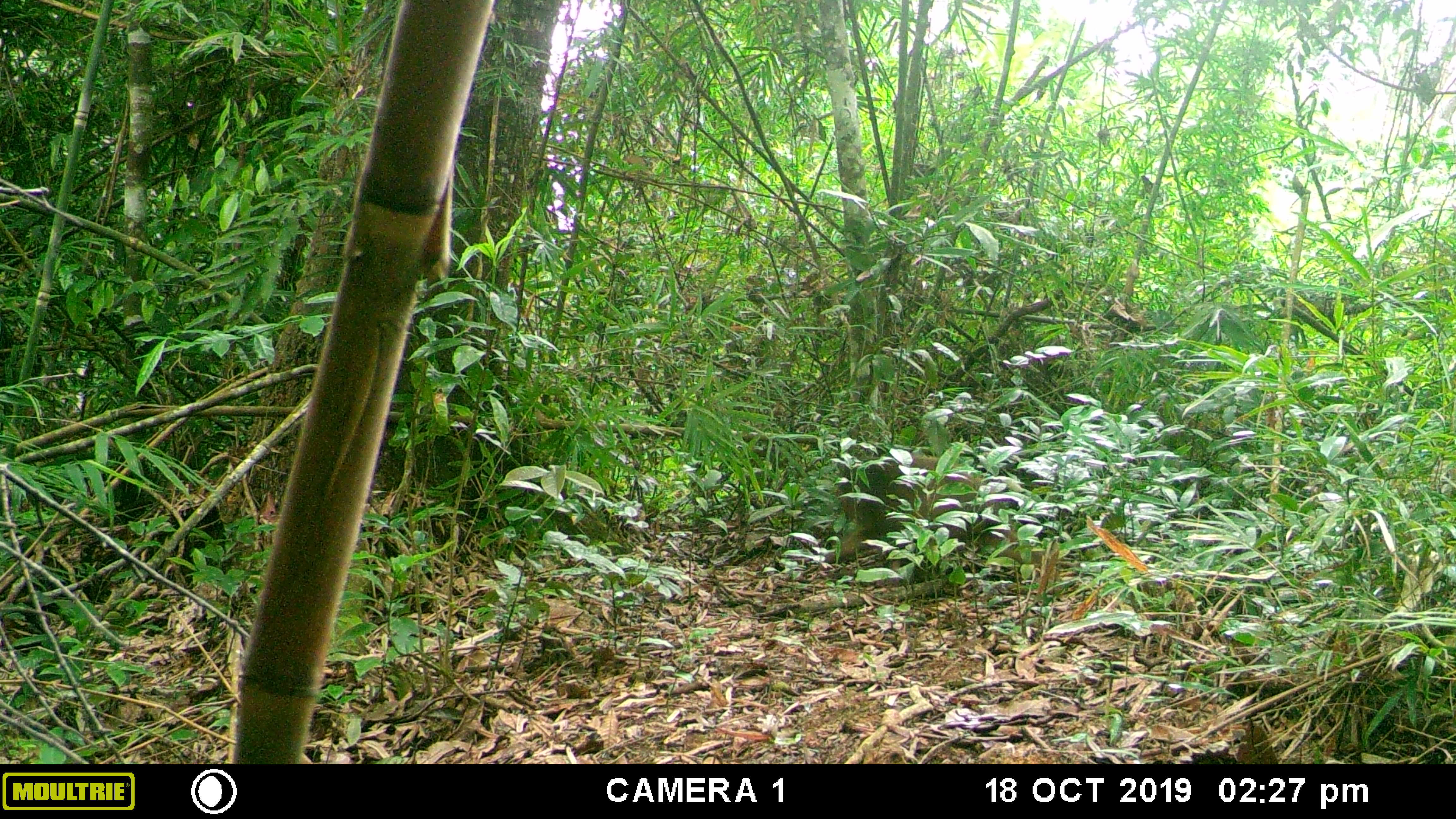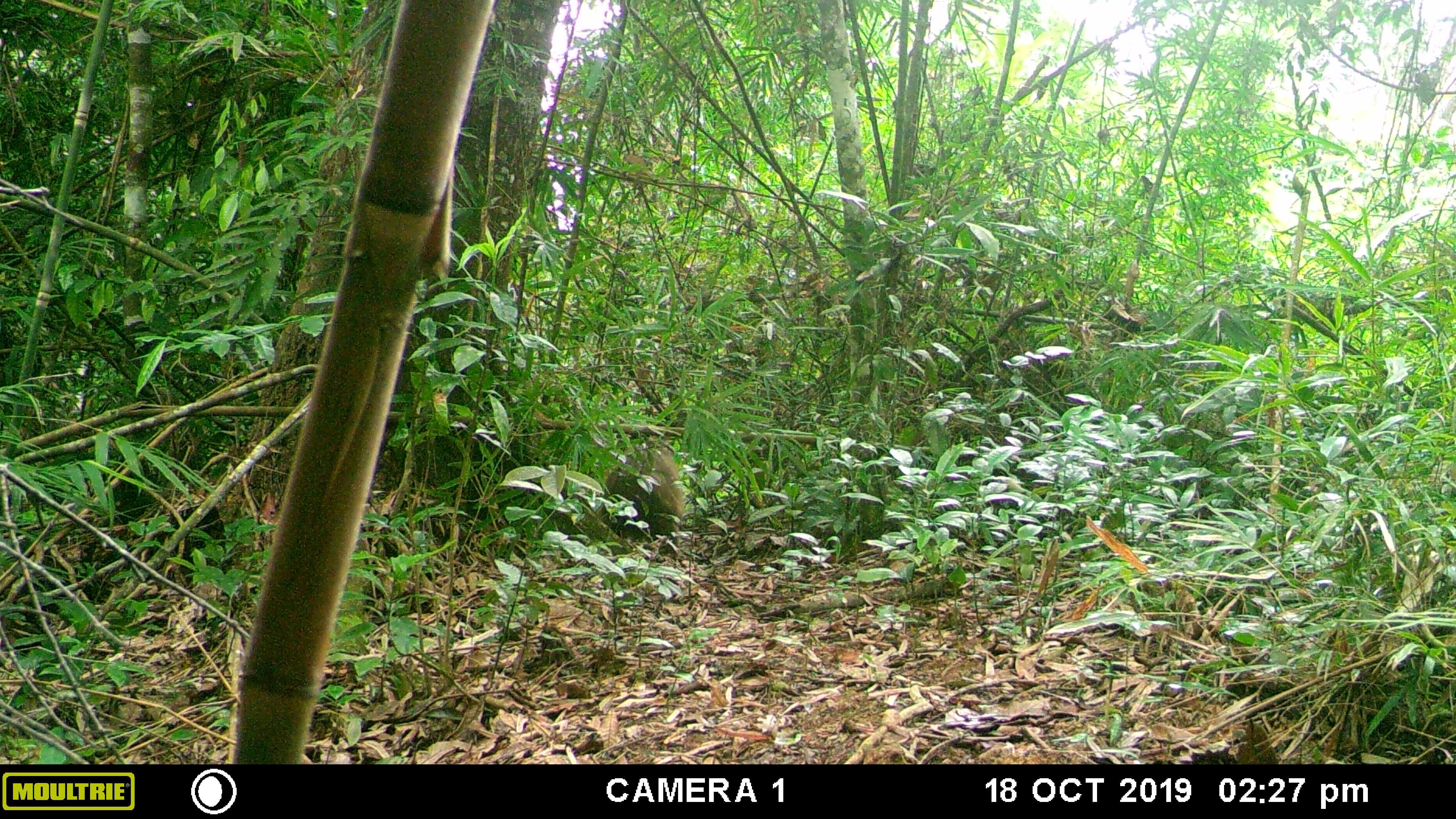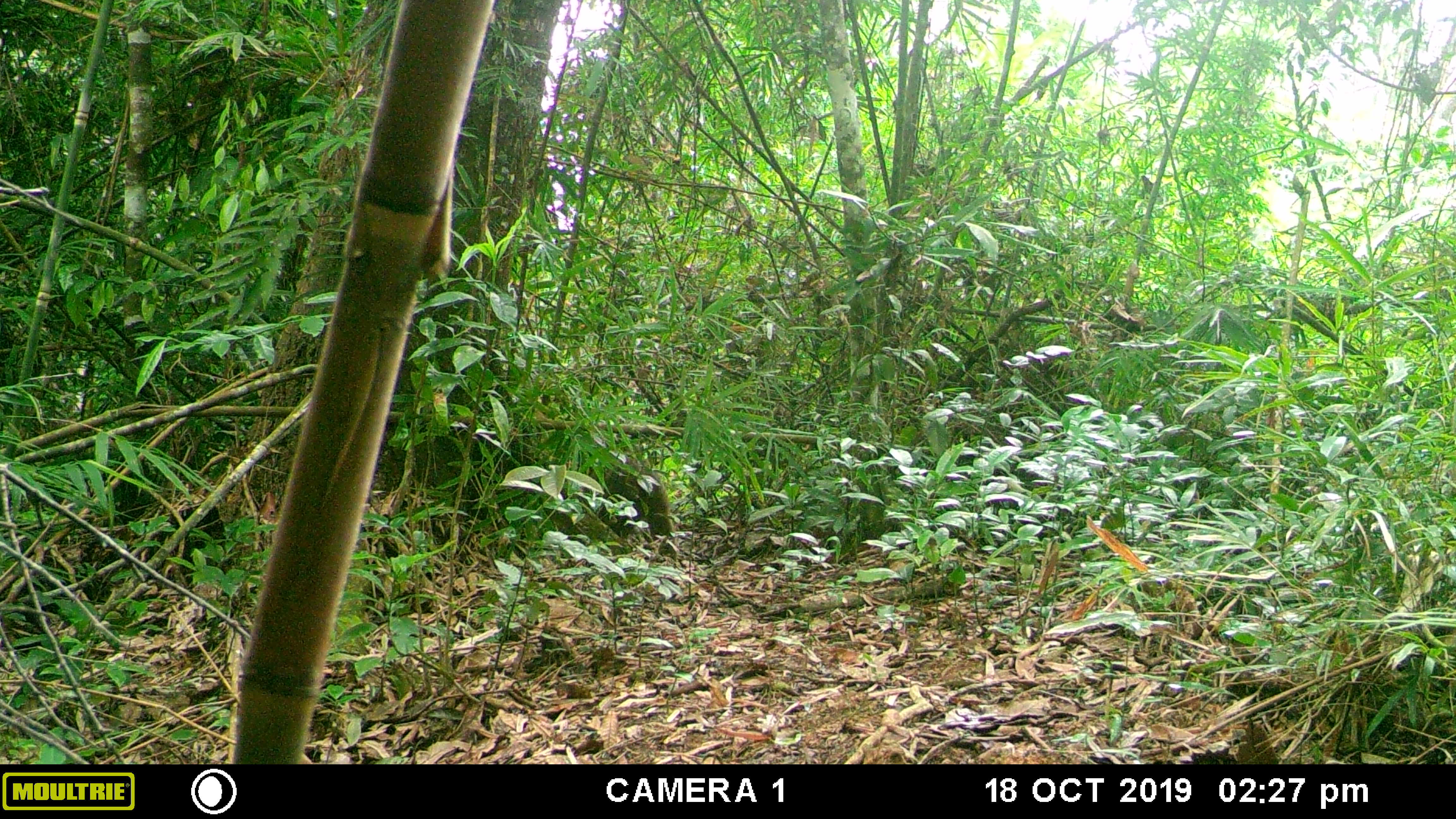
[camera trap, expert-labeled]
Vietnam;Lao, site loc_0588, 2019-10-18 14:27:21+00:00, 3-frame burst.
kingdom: Animalia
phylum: Chordata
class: Mammalia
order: Primates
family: Cercopithecidae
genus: Macaca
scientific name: Macaca arctoides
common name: stump-tailed macaque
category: stump tailed macaque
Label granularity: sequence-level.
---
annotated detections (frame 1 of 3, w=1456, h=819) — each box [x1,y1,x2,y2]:
stump tailed macaque: [825,444,1053,568]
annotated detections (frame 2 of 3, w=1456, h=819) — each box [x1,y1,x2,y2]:
stump tailed macaque: [601,445,688,537]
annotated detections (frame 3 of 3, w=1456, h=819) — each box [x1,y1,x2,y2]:
stump tailed macaque: [591,455,677,564]